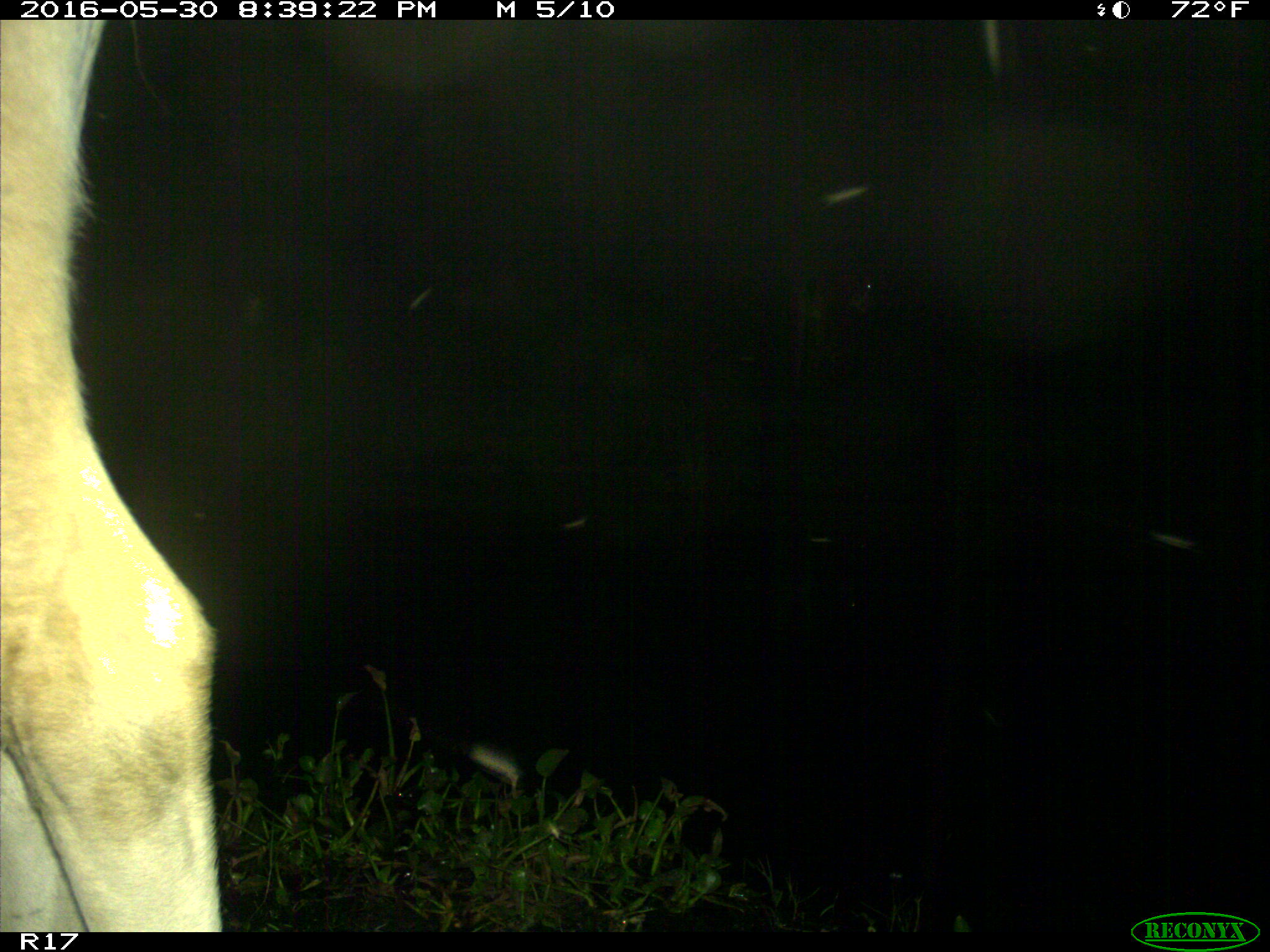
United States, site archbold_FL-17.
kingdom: Animalia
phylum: Chordata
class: Mammalia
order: Artiodactyla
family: Bovidae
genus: Bos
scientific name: Bos taurus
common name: domestic cow